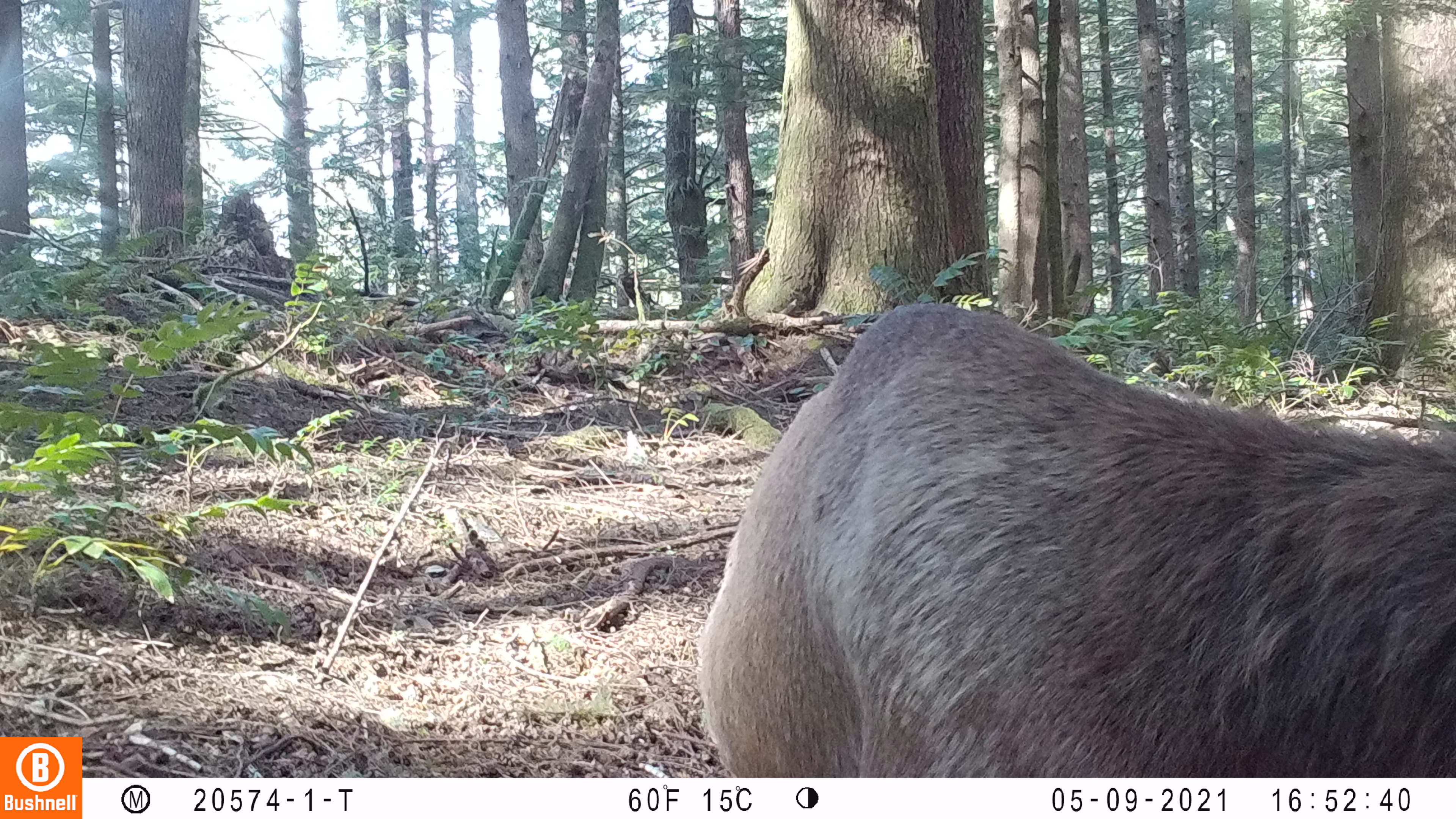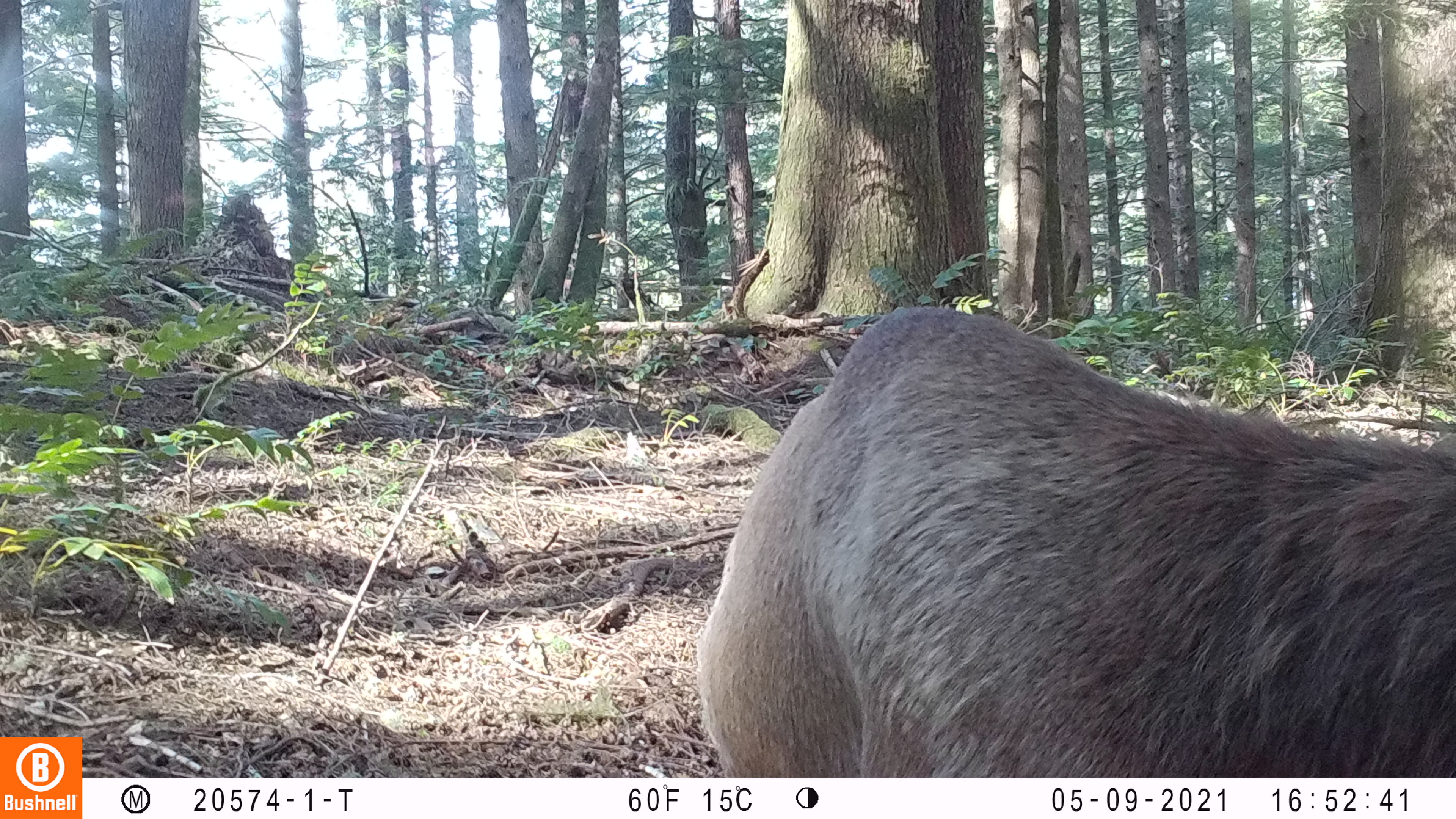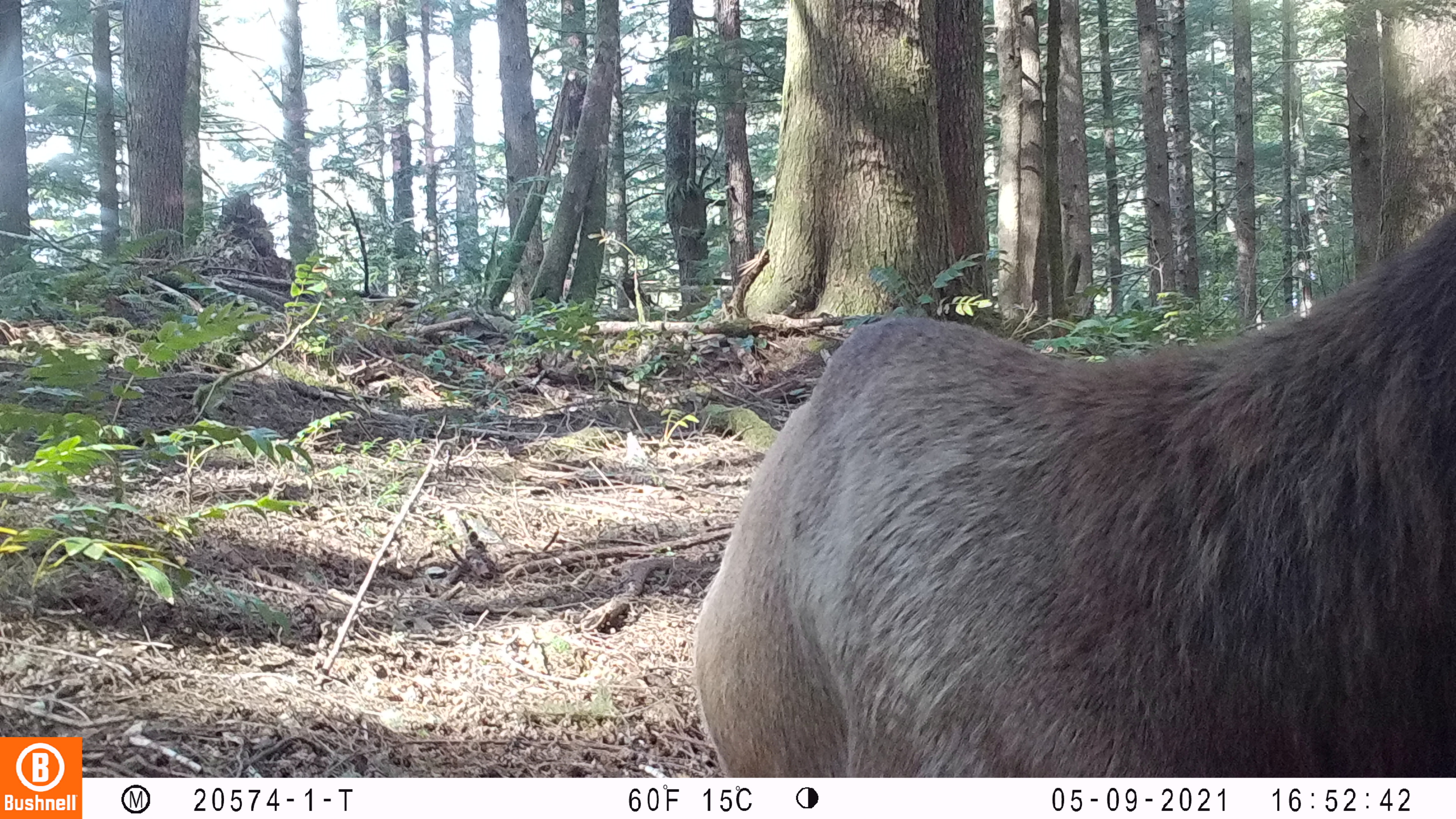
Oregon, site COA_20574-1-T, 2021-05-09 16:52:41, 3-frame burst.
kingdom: Animalia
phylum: Chordata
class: Mammalia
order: Artiodactyla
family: Cervidae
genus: Cervus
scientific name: Cervus canadensis roosevelti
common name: roosevelt elk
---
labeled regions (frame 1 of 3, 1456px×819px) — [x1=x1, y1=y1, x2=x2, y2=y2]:
roosevelt elk: [x1=685, y1=294, x2=1450, y2=769]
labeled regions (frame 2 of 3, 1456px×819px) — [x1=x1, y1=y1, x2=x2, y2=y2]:
roosevelt elk: [x1=690, y1=300, x2=1450, y2=773]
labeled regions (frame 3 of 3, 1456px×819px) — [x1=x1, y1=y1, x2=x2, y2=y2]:
roosevelt elk: [x1=680, y1=187, x2=1450, y2=772]